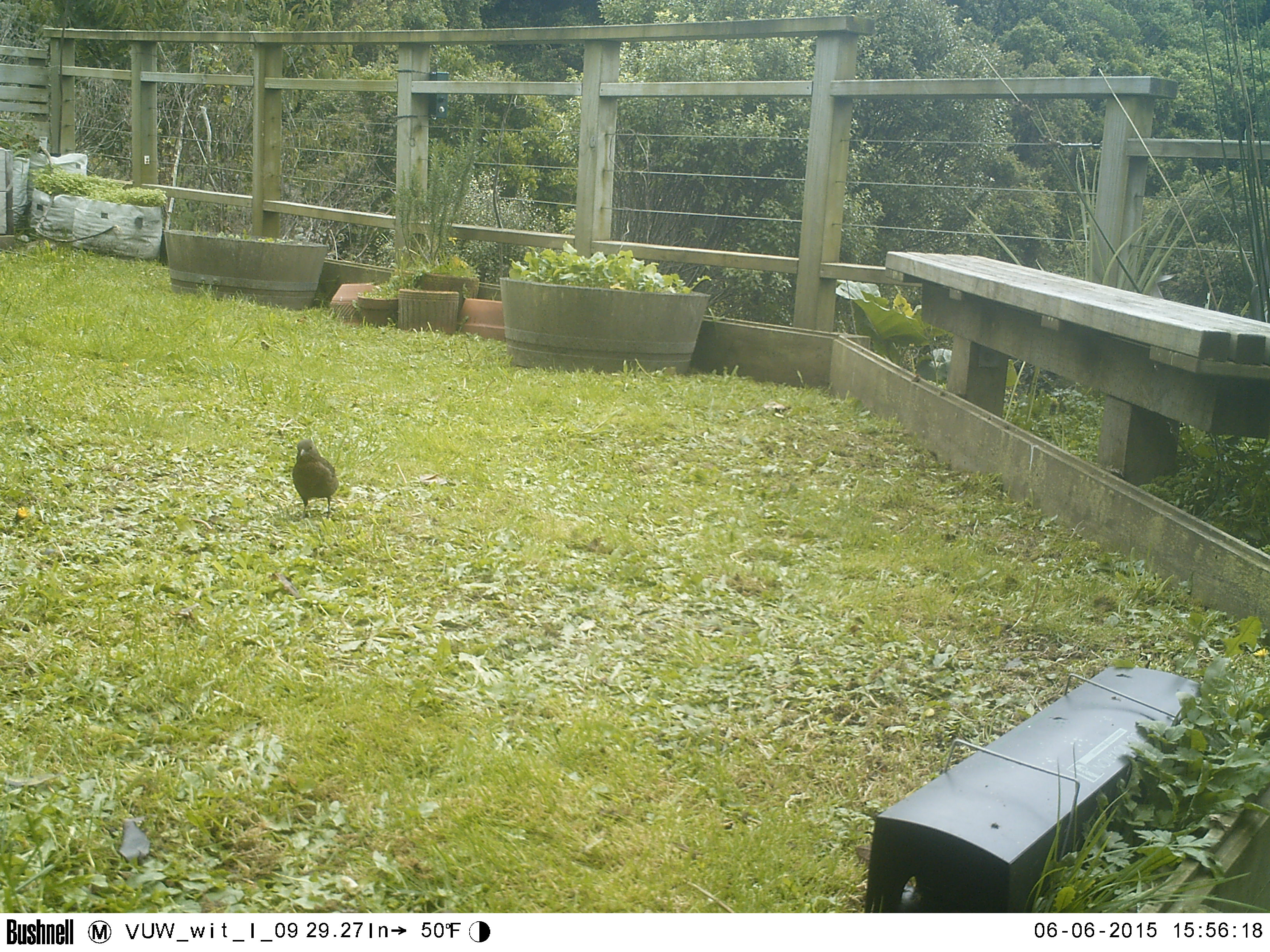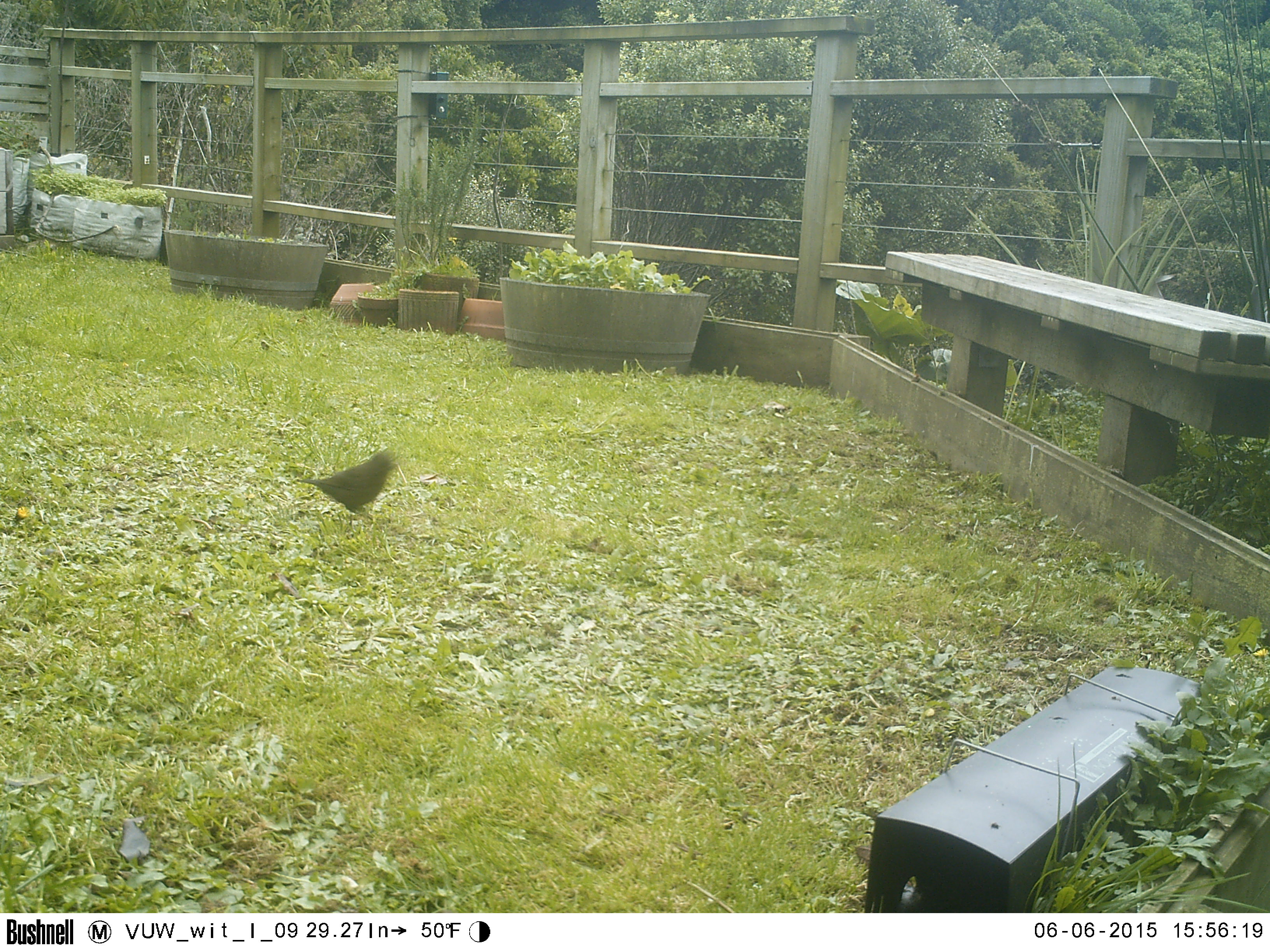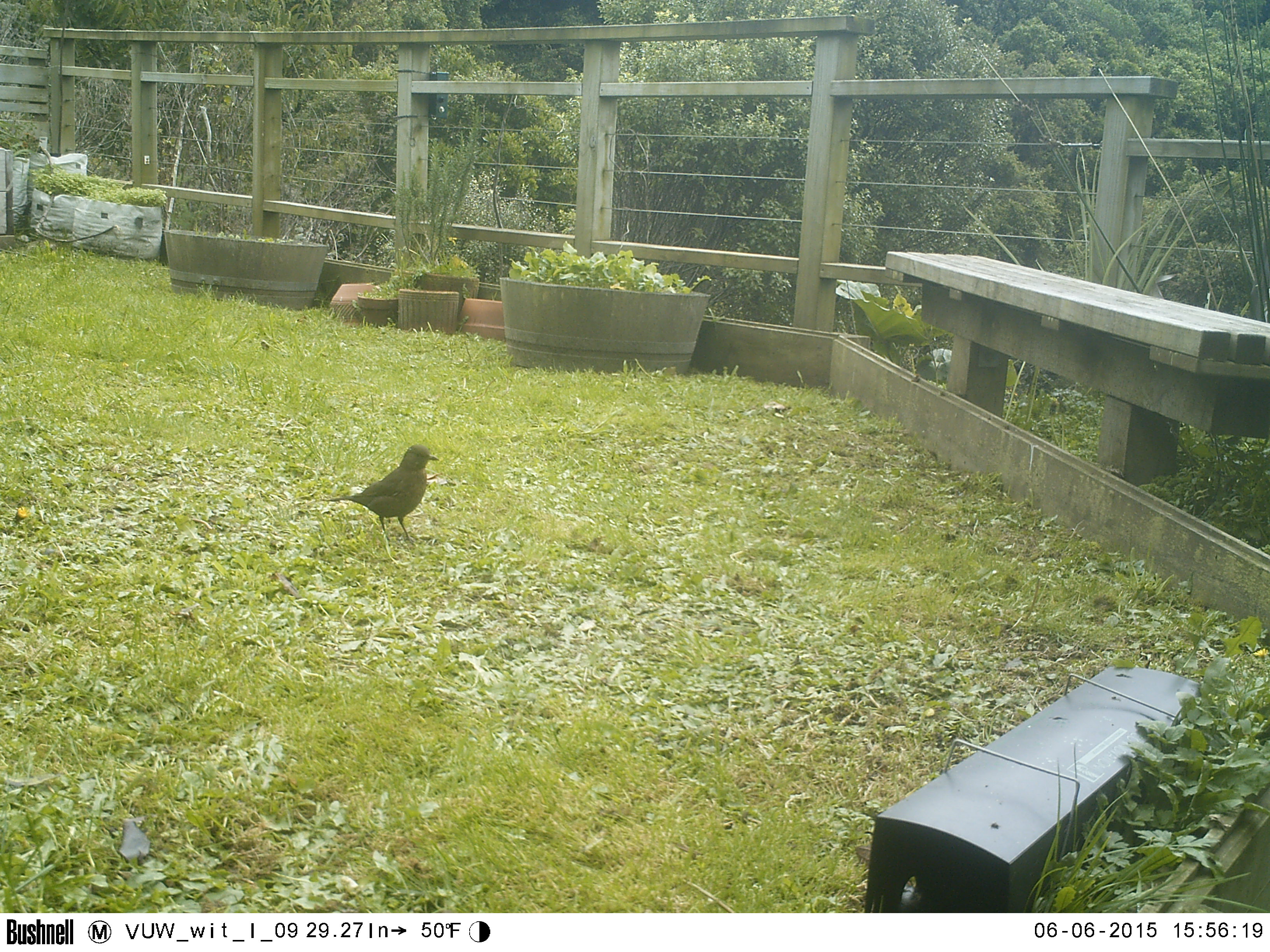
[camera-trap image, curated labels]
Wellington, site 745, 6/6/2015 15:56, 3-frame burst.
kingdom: Animalia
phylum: Chordata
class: Aves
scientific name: Aves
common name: bird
Bird (Aves).